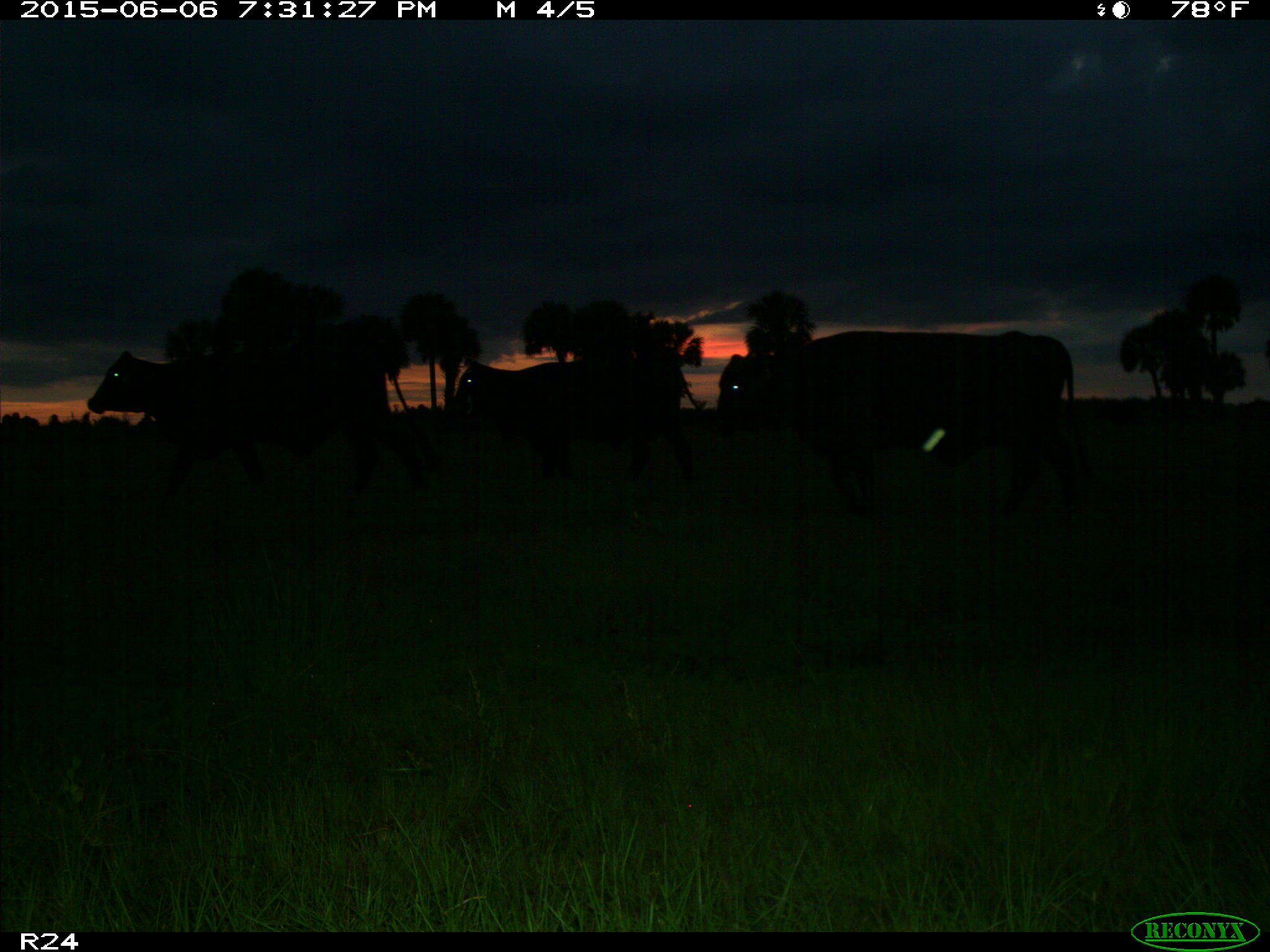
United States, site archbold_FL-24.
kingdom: Animalia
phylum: Chordata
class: Mammalia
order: Artiodactyla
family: Bovidae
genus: Bos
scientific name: Bos taurus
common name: domestic cow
Bos taurus (domestic cow).